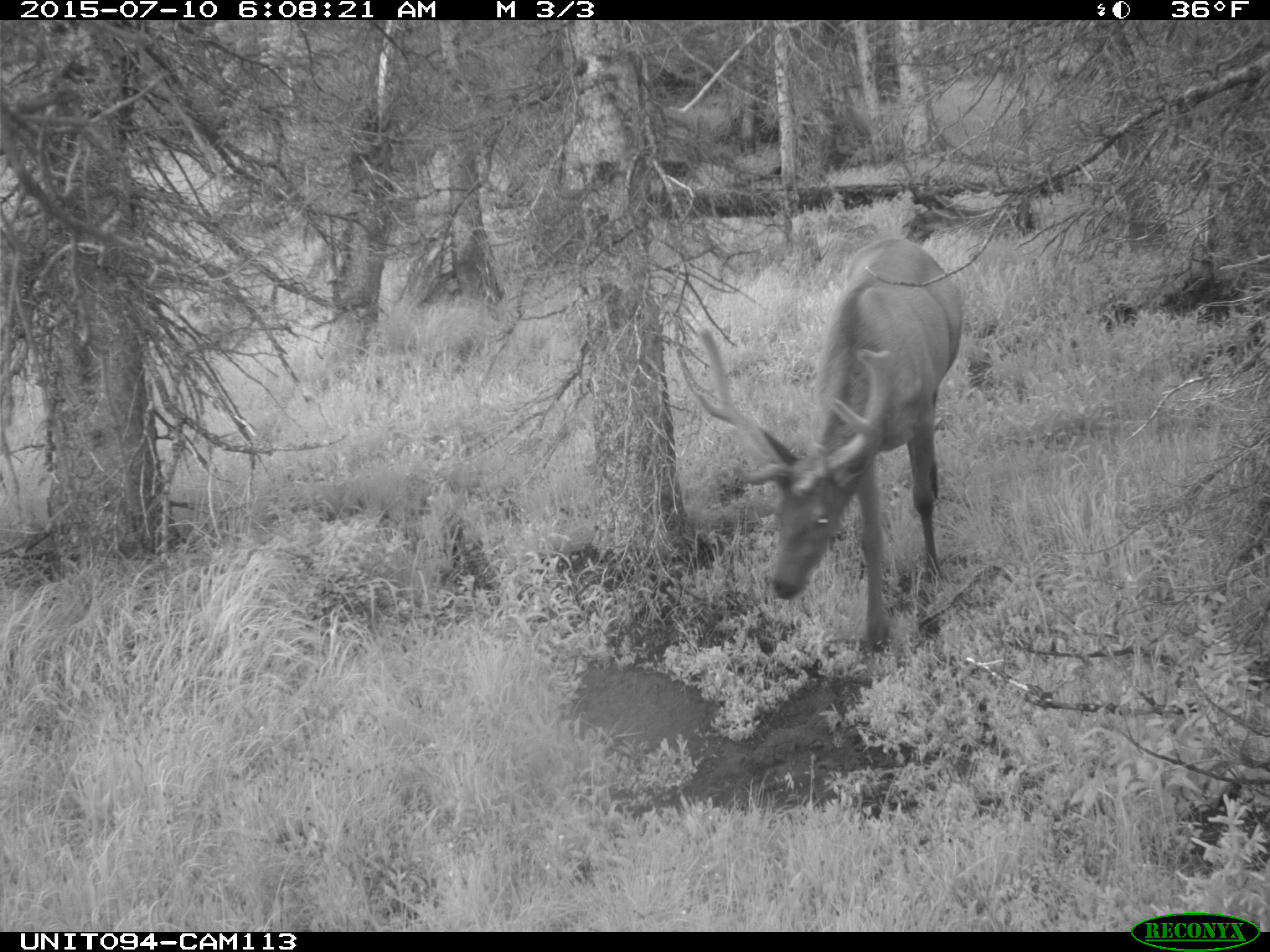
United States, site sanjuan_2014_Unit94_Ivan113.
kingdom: Animalia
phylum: Chordata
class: Mammalia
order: Artiodactyla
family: Cervidae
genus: Cervus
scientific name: Cervus elaphus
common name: red deer